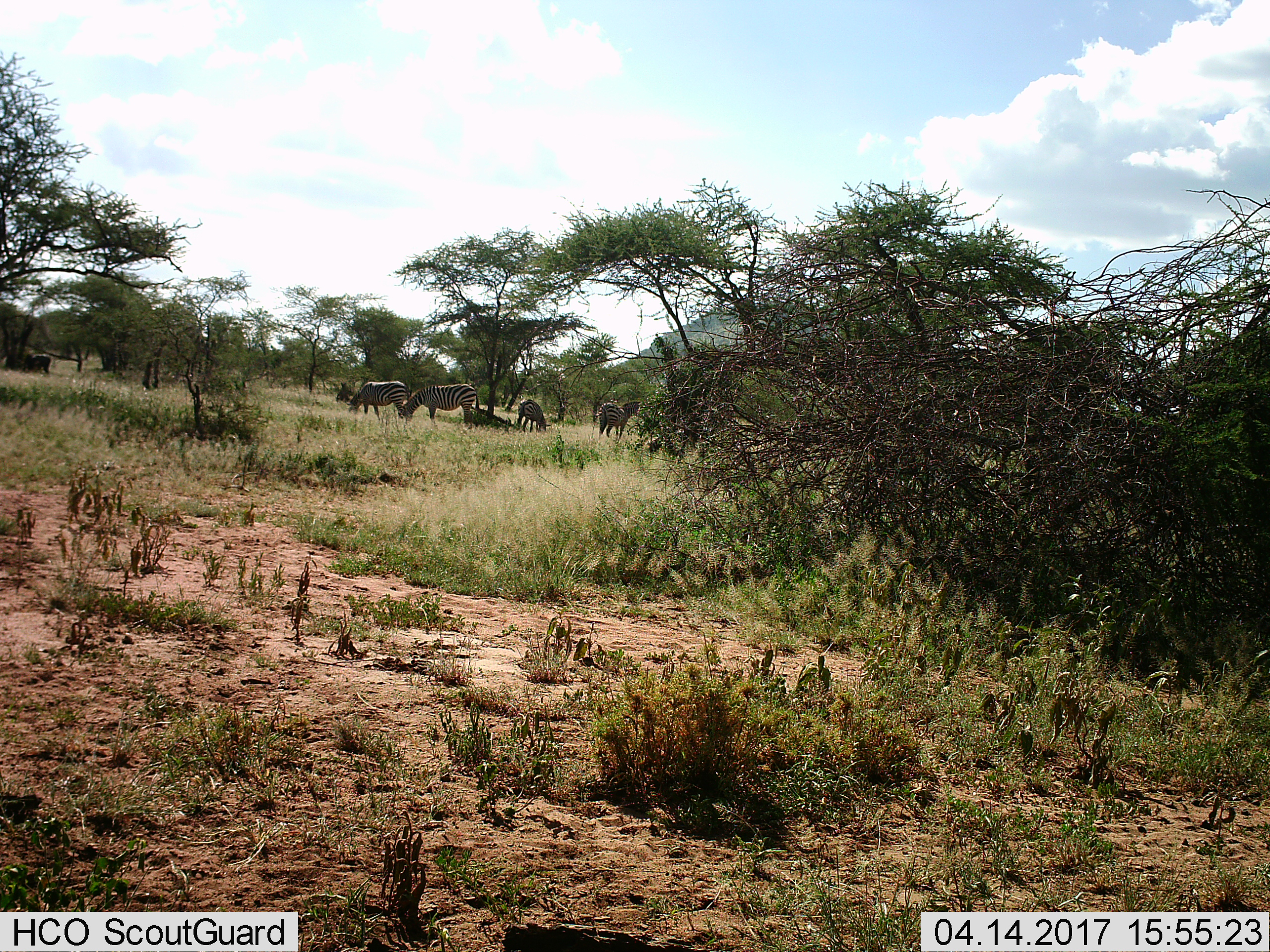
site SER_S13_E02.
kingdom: Animalia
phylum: Chordata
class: Mammalia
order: Perissodactyla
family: Equidae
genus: Equus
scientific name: Equus quagga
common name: plains zebra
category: zebraplains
Zebraplains (plains zebra) (Equus quagga), count 4. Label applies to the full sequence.